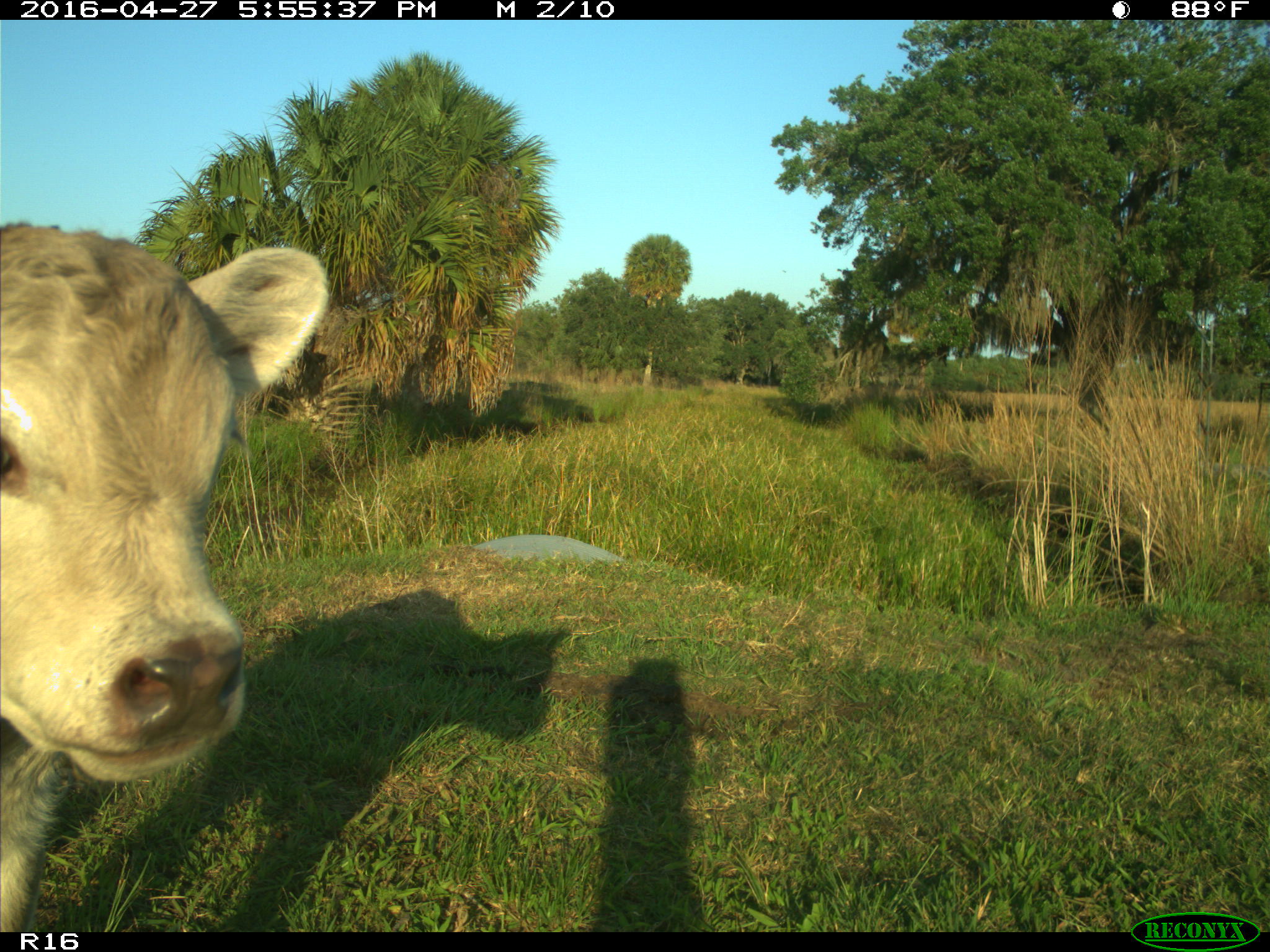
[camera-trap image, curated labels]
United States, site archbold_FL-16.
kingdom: Animalia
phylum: Chordata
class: Mammalia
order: Artiodactyla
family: Bovidae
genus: Bos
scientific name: Bos taurus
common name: domestic cow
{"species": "Bos taurus (domestic cow)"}